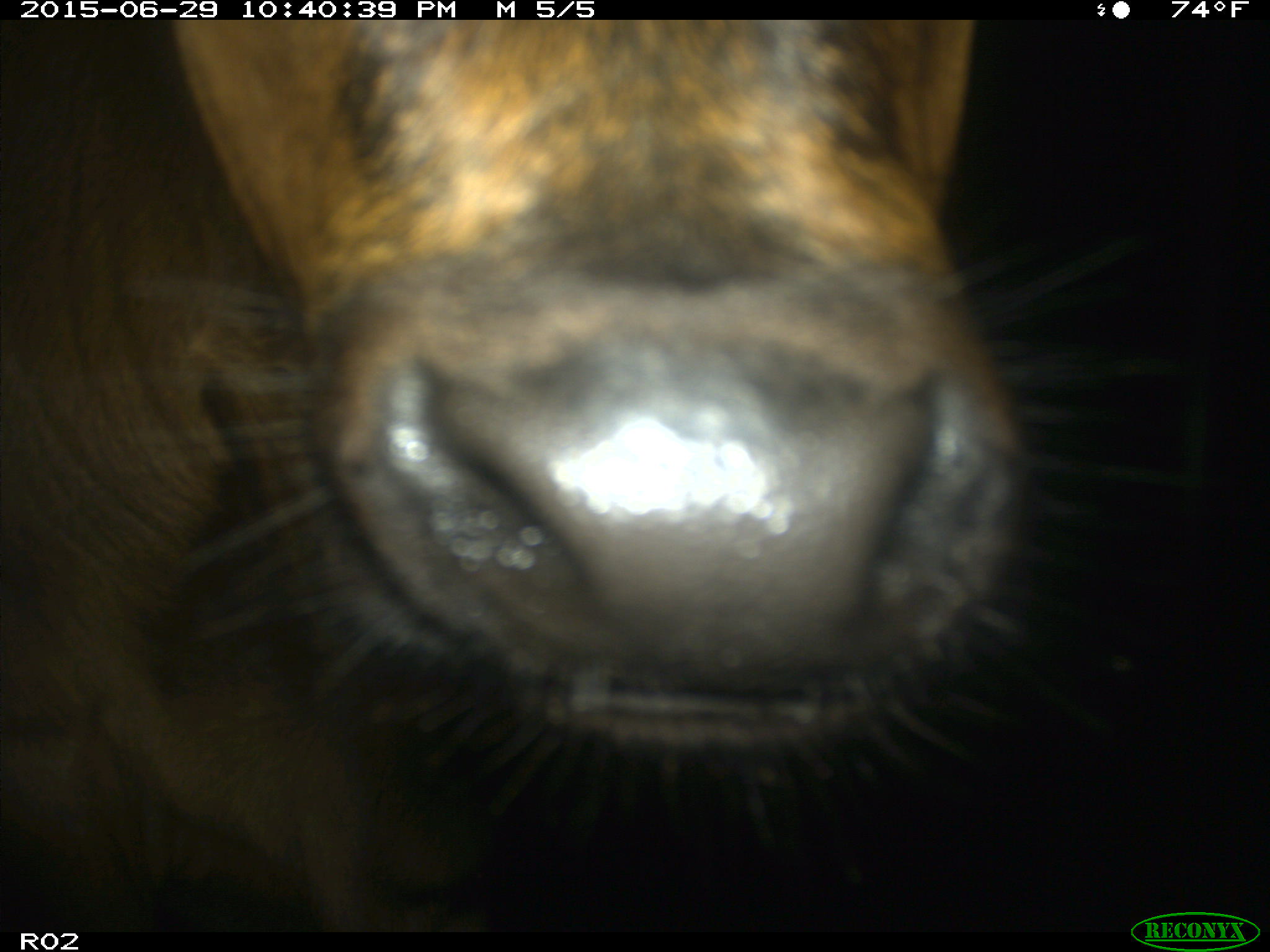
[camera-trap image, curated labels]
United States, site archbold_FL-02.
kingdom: Animalia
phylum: Chordata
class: Mammalia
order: Artiodactyla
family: Bovidae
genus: Bos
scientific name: Bos taurus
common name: domestic cow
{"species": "Bos taurus (domestic cow)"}